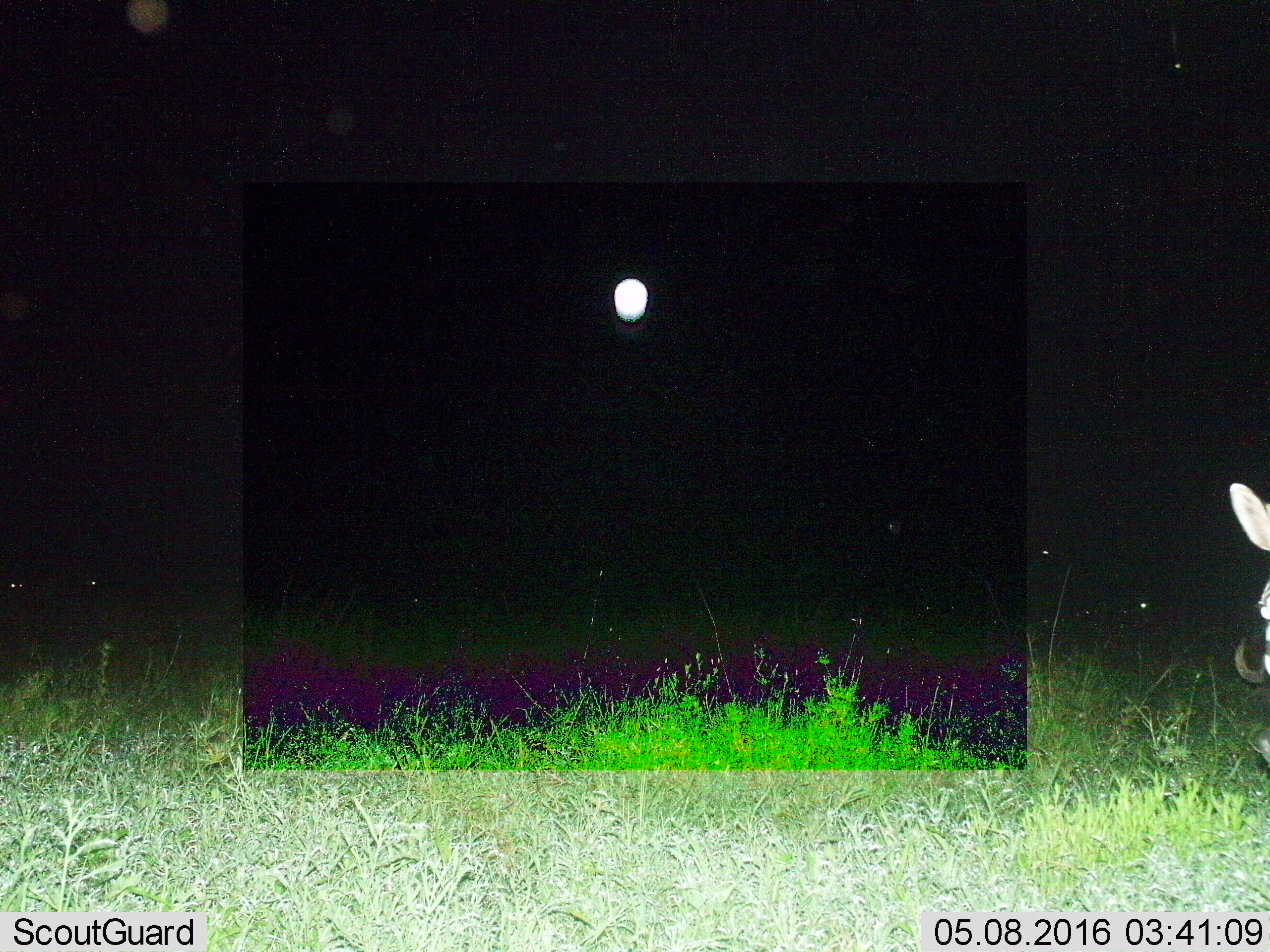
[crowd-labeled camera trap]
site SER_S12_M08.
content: unidentified animal